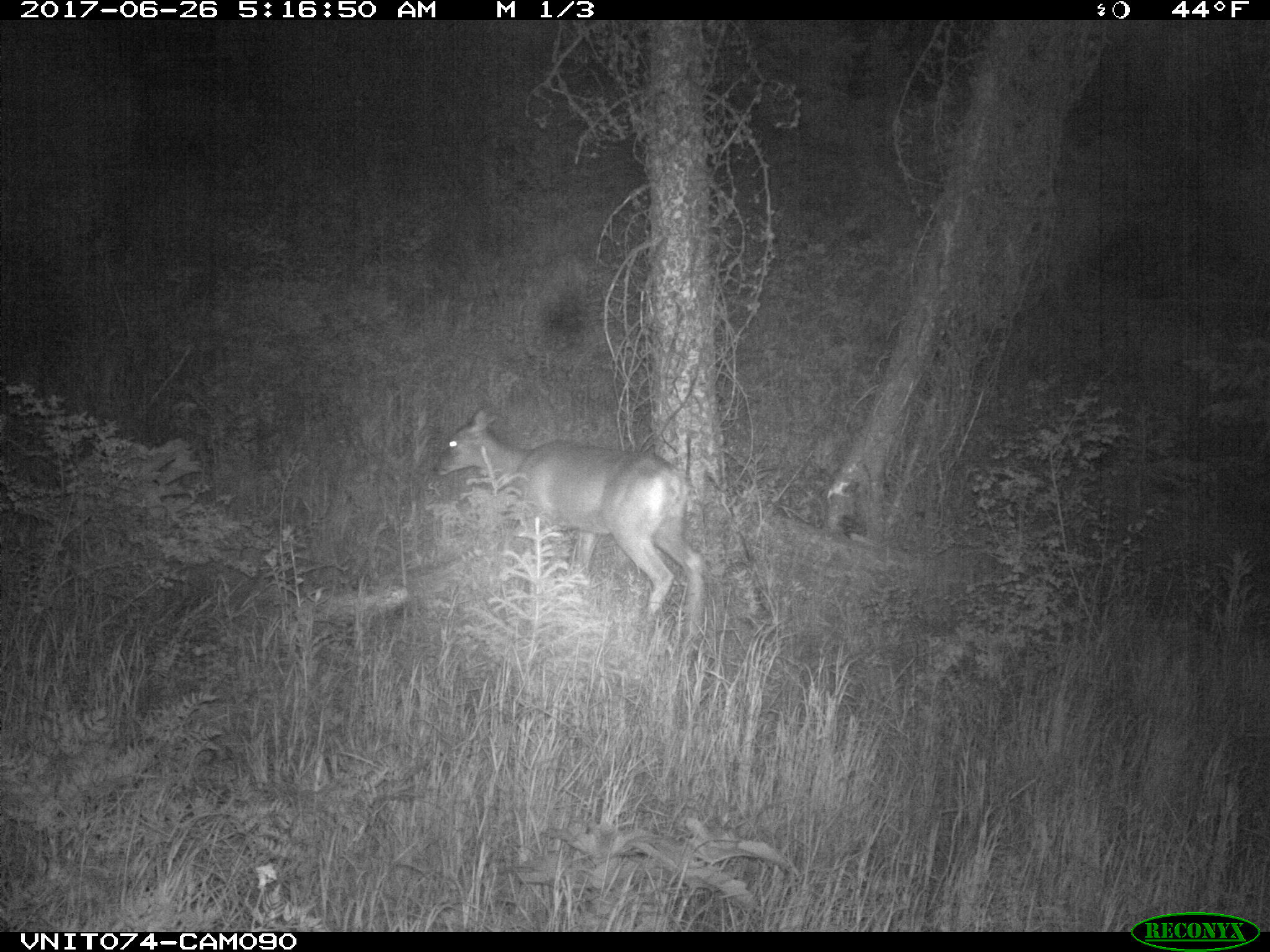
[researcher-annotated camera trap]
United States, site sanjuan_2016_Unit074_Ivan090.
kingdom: Animalia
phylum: Chordata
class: Mammalia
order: Artiodactyla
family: Cervidae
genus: Odocoileus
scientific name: Odocoileus hemionus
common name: mule deer